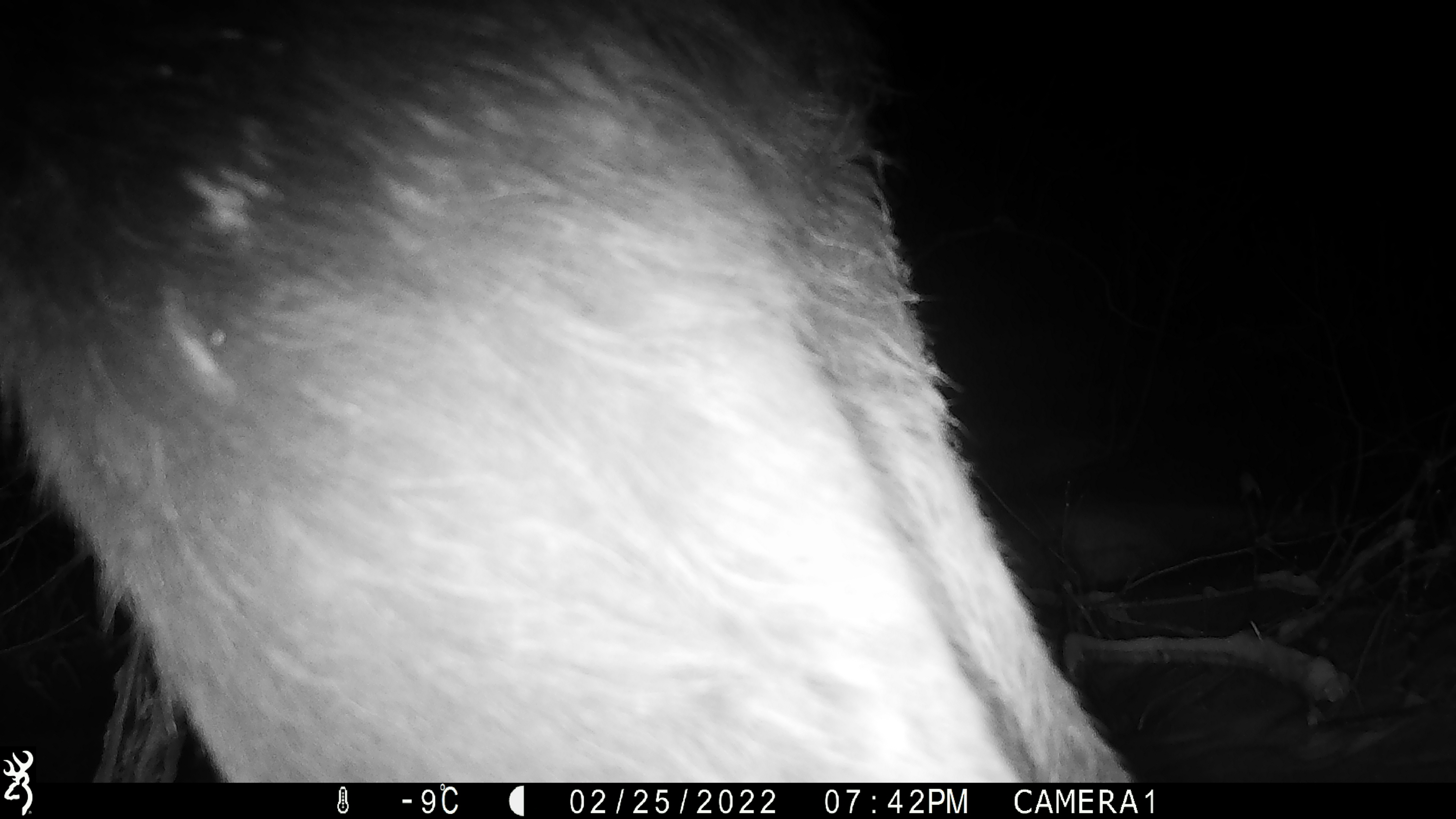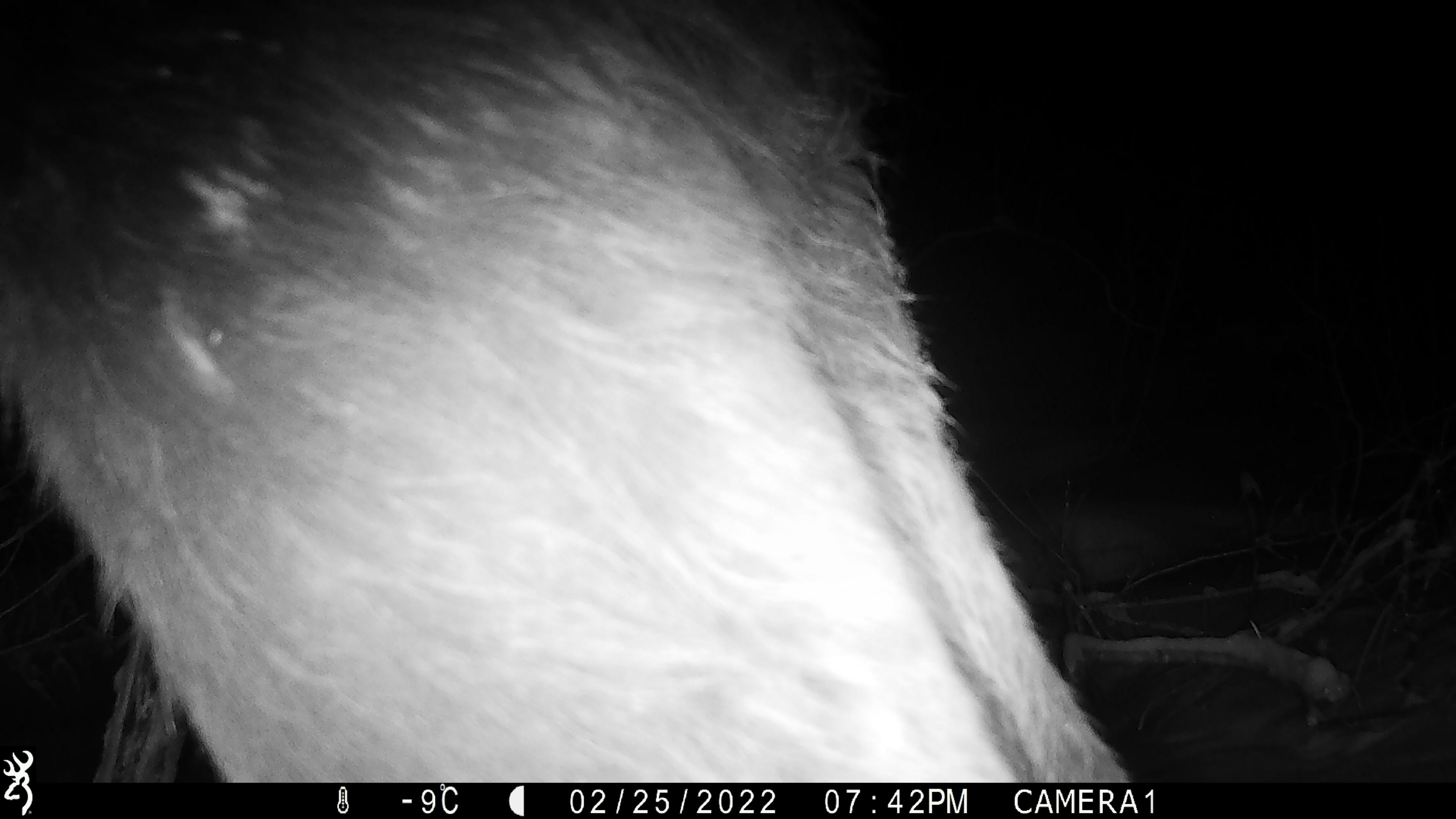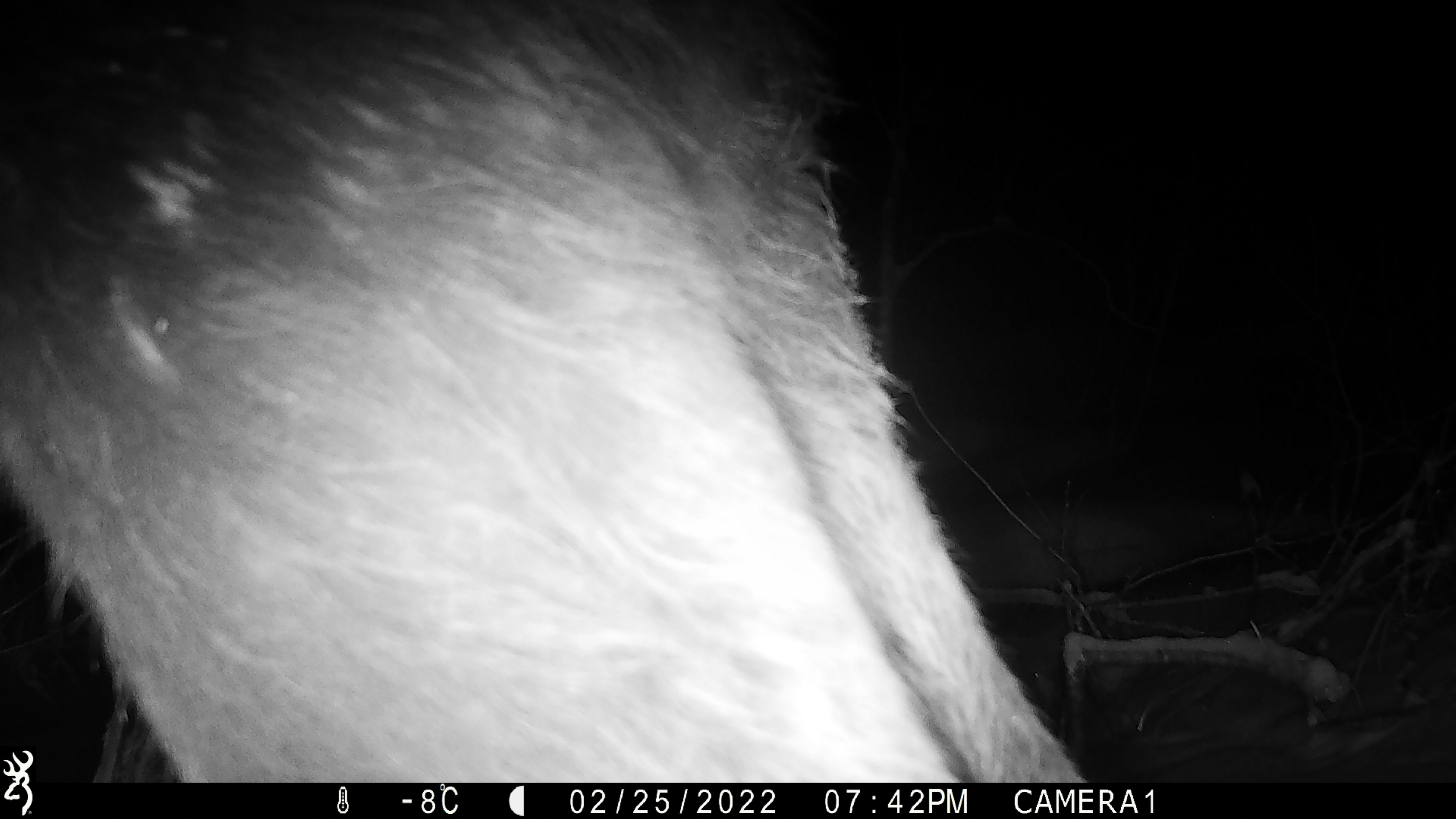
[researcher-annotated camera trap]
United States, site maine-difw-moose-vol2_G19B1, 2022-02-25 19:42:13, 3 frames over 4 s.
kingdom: Animalia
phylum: Chordata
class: Mammalia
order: Artiodactyla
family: Cervidae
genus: Alces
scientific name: Alces alces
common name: moose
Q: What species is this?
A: Moose (Alces alces).